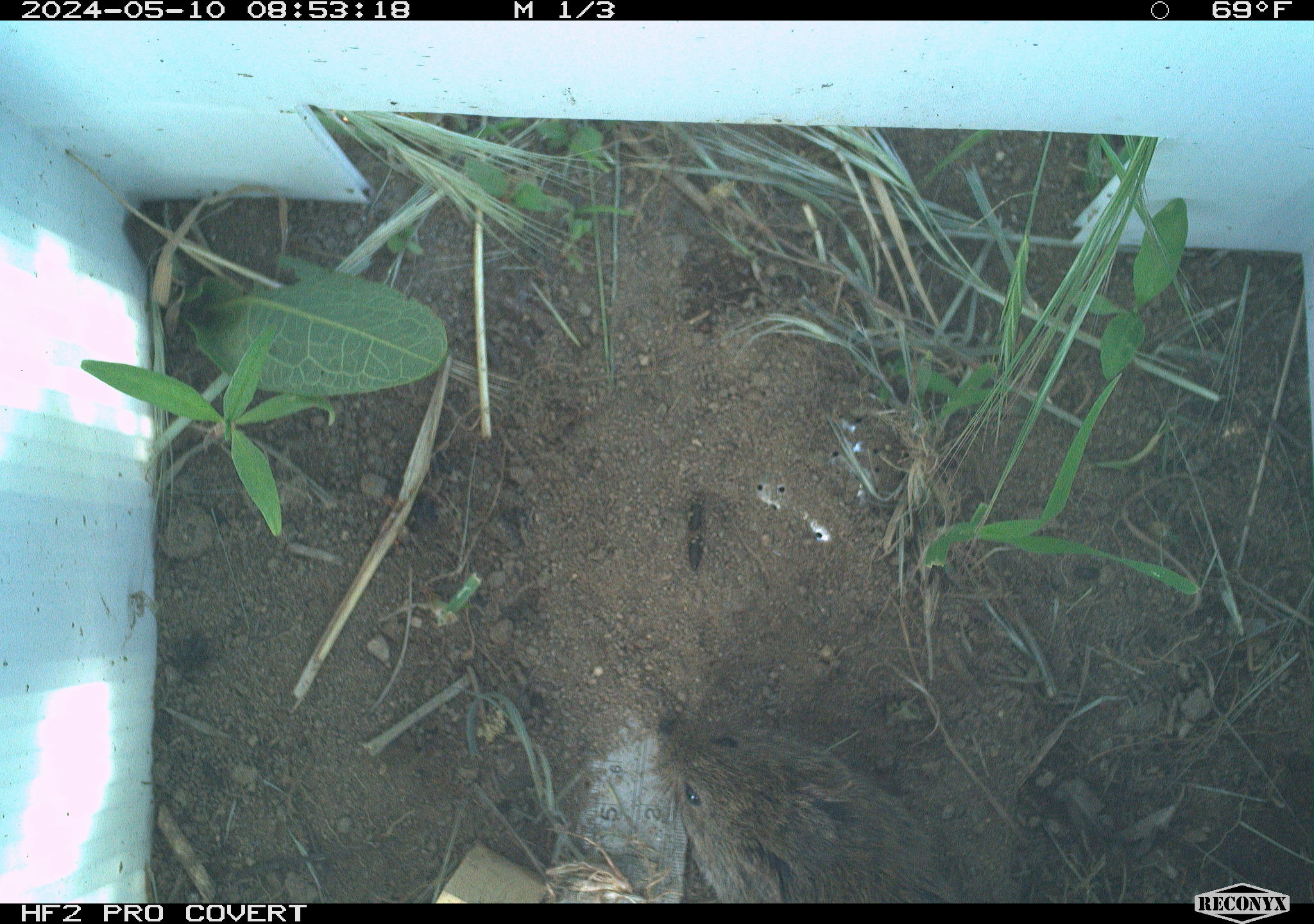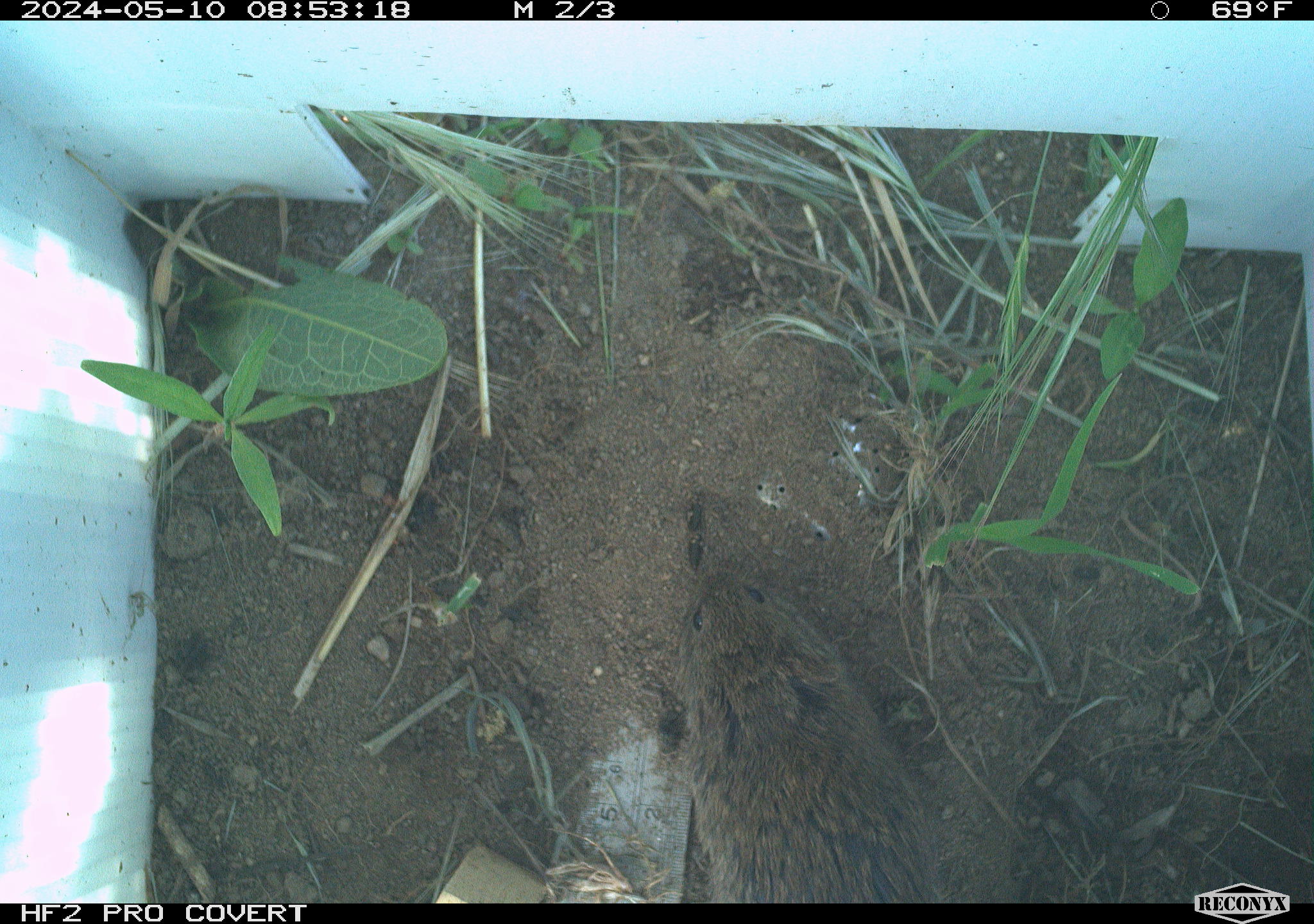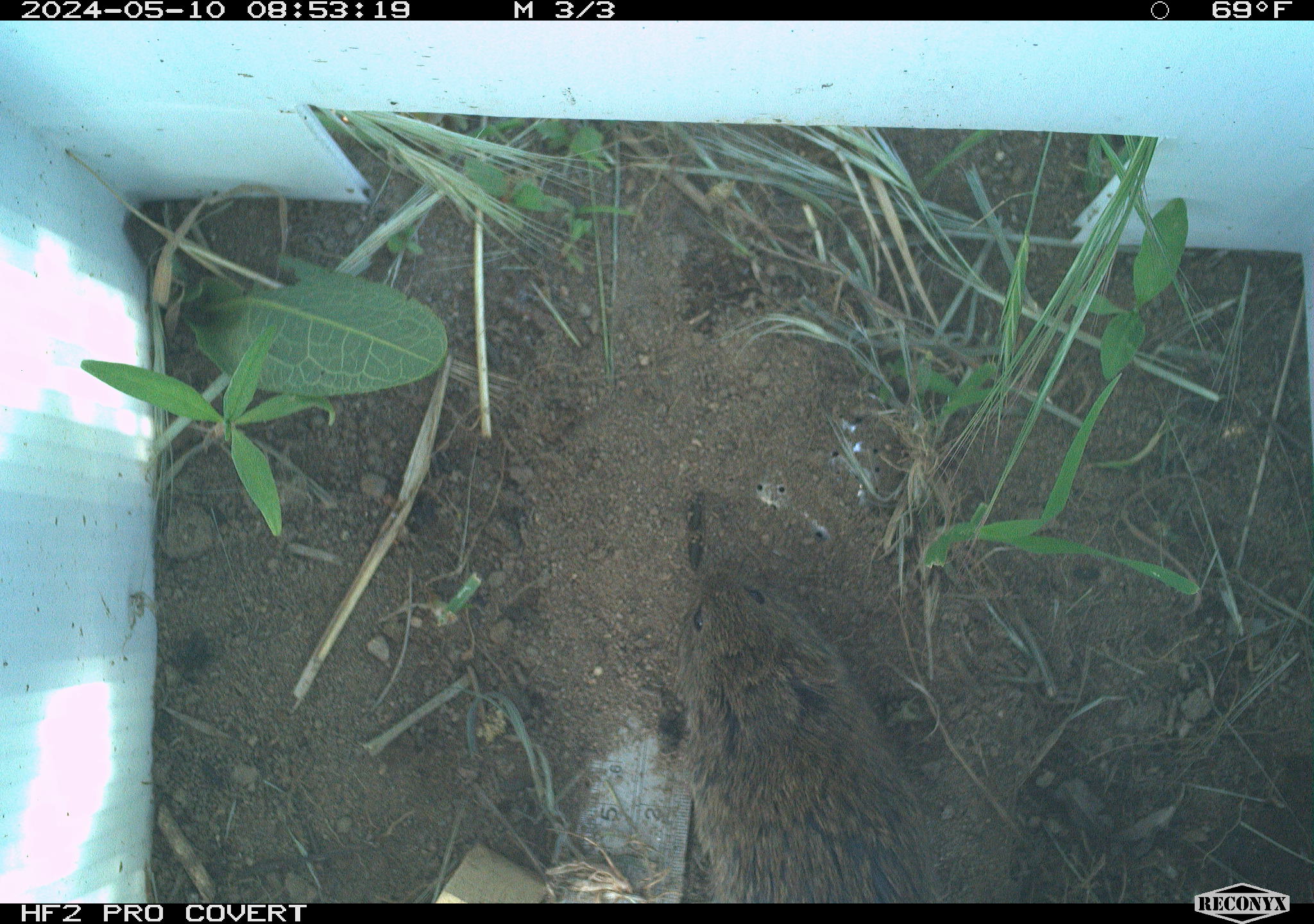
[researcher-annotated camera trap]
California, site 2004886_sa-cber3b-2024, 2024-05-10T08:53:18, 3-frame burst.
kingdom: Animalia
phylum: Chordata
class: Mammalia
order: Rodentia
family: Cricetidae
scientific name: Arvicolinae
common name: voles, lemmings, and muskrats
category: arvicolinae subfamily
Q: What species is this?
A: Arvicolinae subfamily (voles, lemmings, and muskrats) (Arvicolinae).